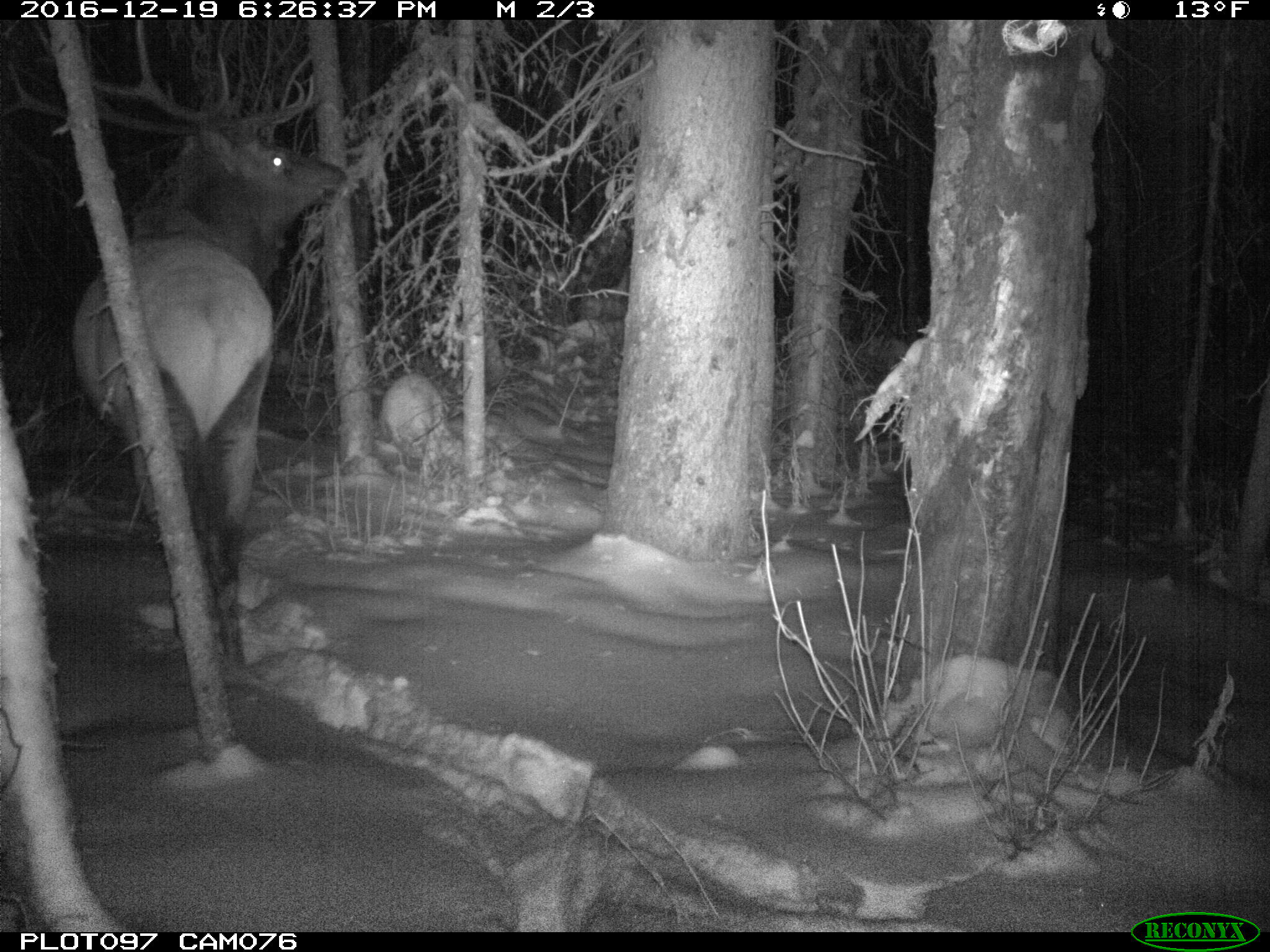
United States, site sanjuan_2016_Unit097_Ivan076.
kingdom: Animalia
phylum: Chordata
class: Mammalia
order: Artiodactyla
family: Cervidae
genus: Cervus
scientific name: Cervus elaphus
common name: red deer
Cervus elaphus (red deer).